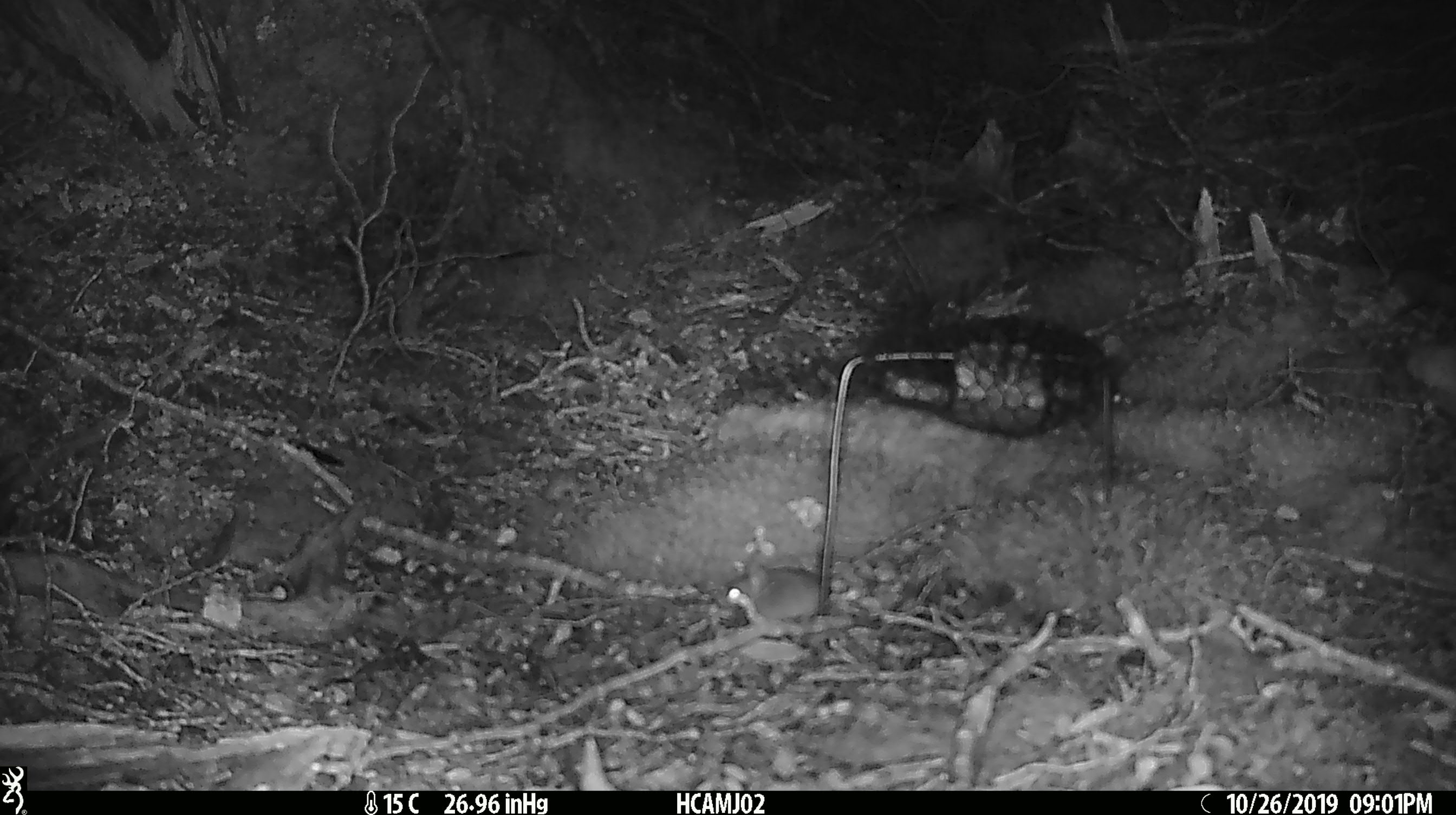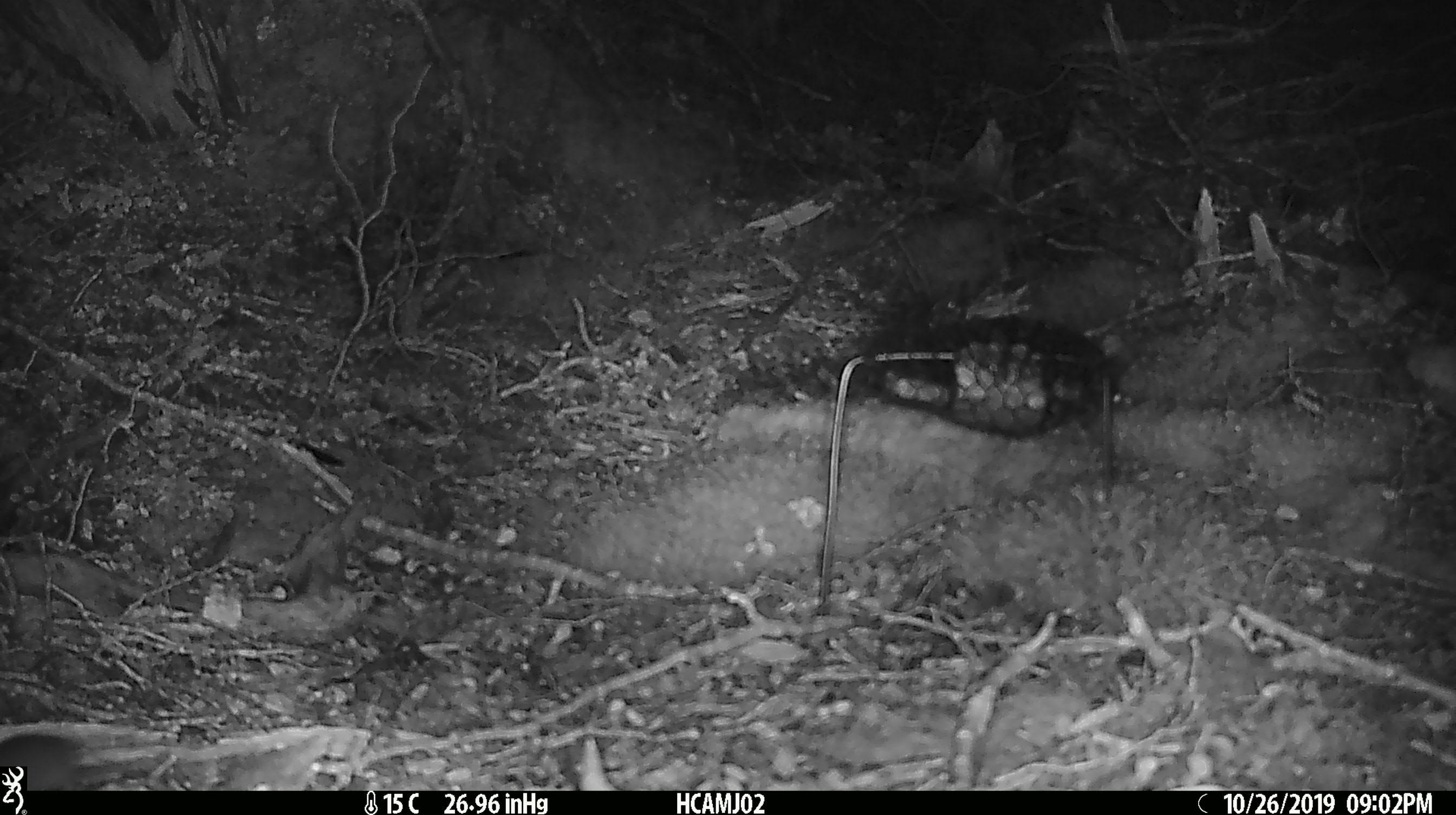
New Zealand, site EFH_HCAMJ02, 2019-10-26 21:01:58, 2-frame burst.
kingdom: Animalia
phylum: Chordata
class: Mammalia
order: Rodentia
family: Muridae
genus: Mus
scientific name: Mus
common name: mouse